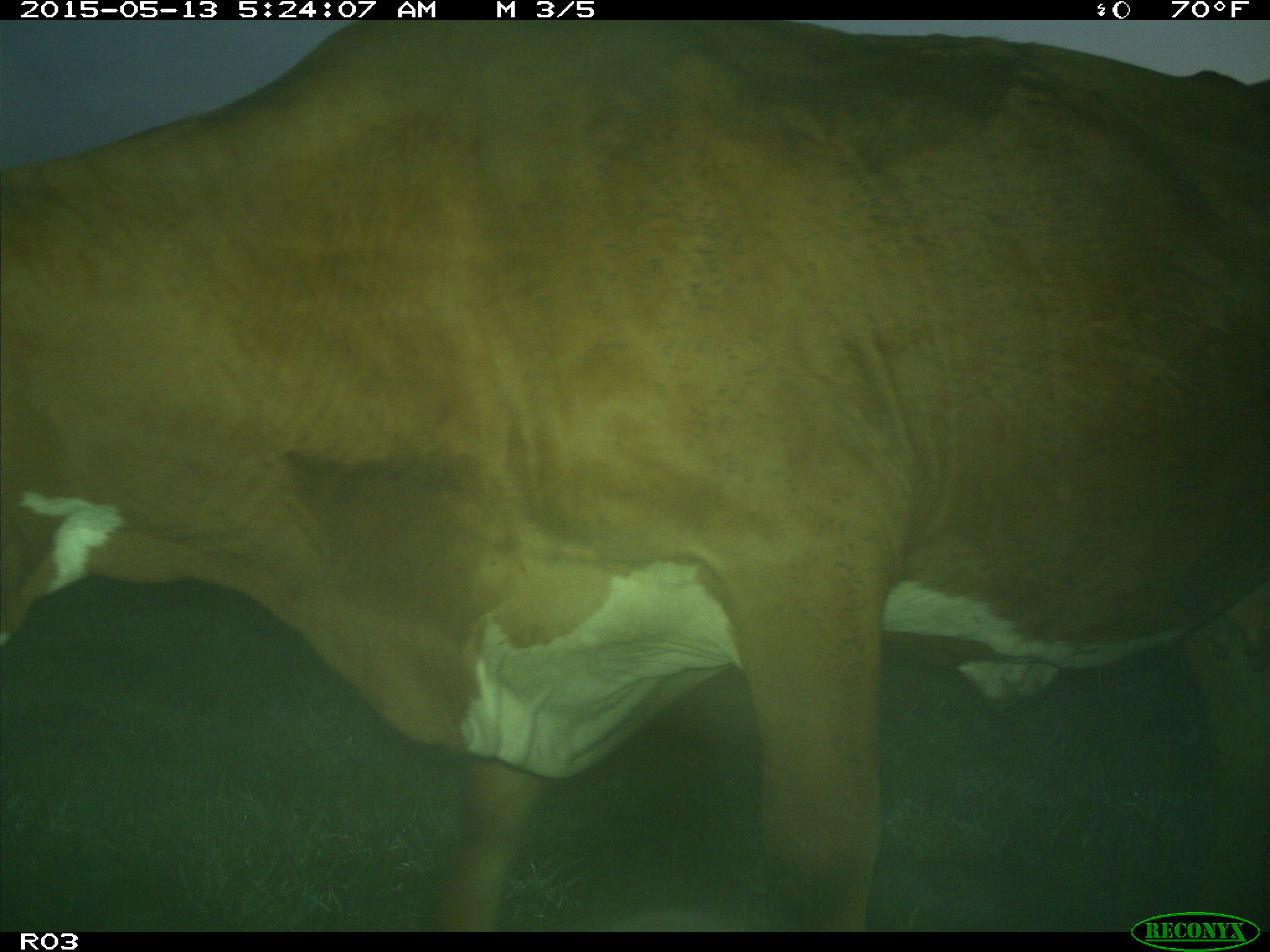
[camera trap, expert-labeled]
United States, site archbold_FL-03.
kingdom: Animalia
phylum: Chordata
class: Mammalia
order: Artiodactyla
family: Bovidae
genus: Bos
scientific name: Bos taurus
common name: domestic cow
Bos taurus (domestic cow).